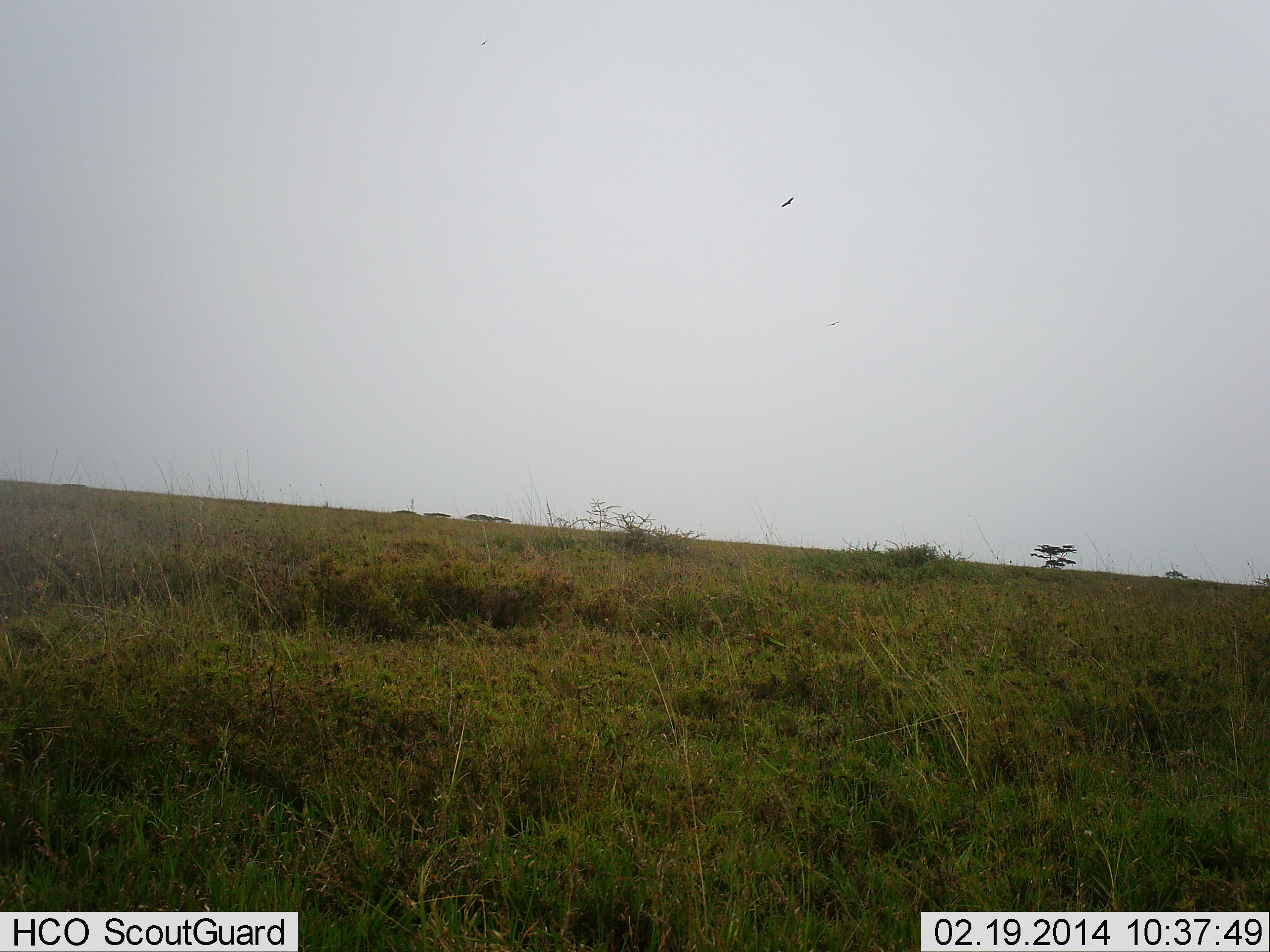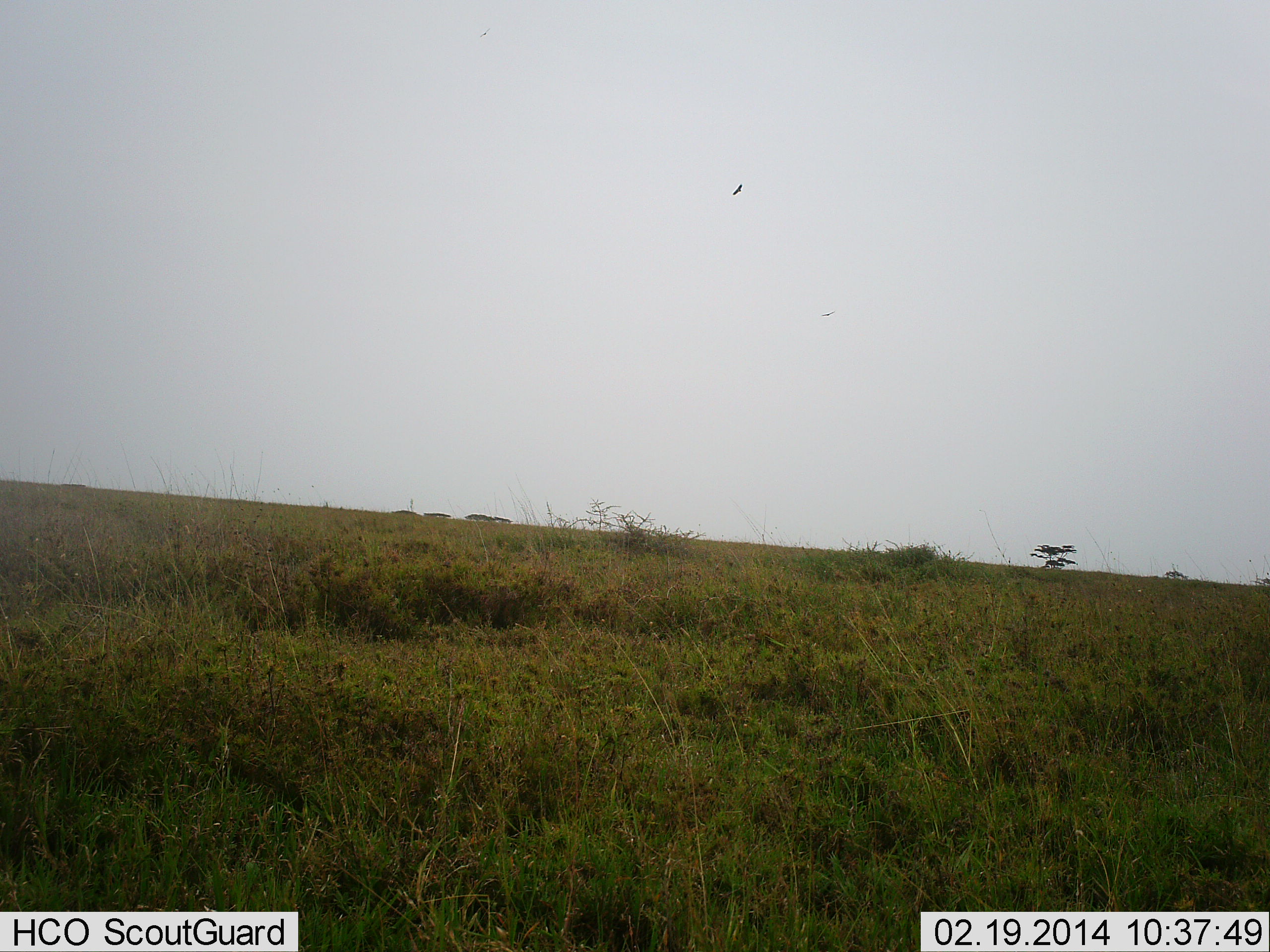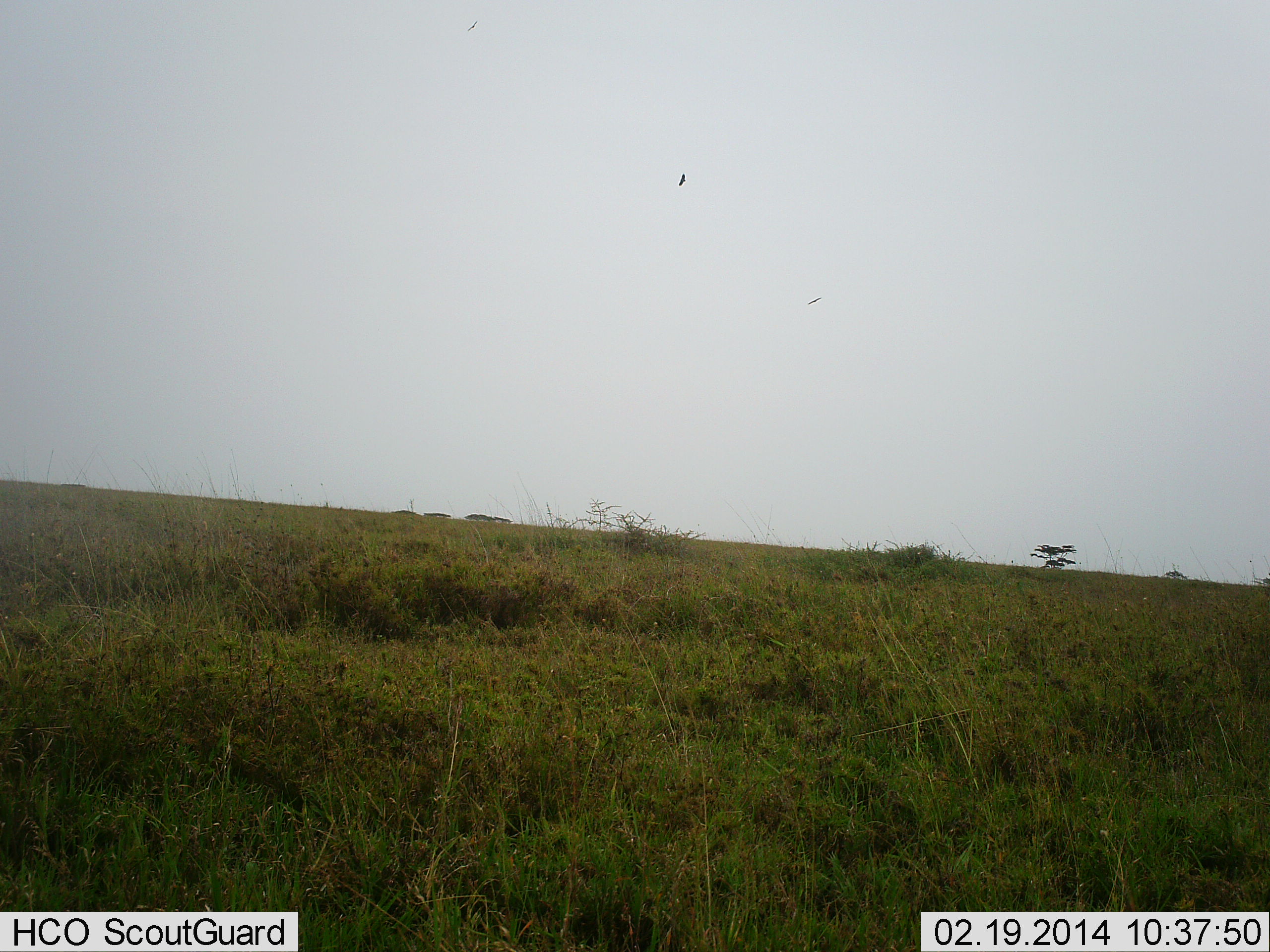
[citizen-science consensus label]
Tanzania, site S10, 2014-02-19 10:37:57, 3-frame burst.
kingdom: Animalia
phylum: Chordata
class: Aves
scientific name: Aves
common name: bird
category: otherbird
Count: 2.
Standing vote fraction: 0%.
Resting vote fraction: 0%.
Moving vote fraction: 100%.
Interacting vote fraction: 0%.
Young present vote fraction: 0%.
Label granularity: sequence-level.